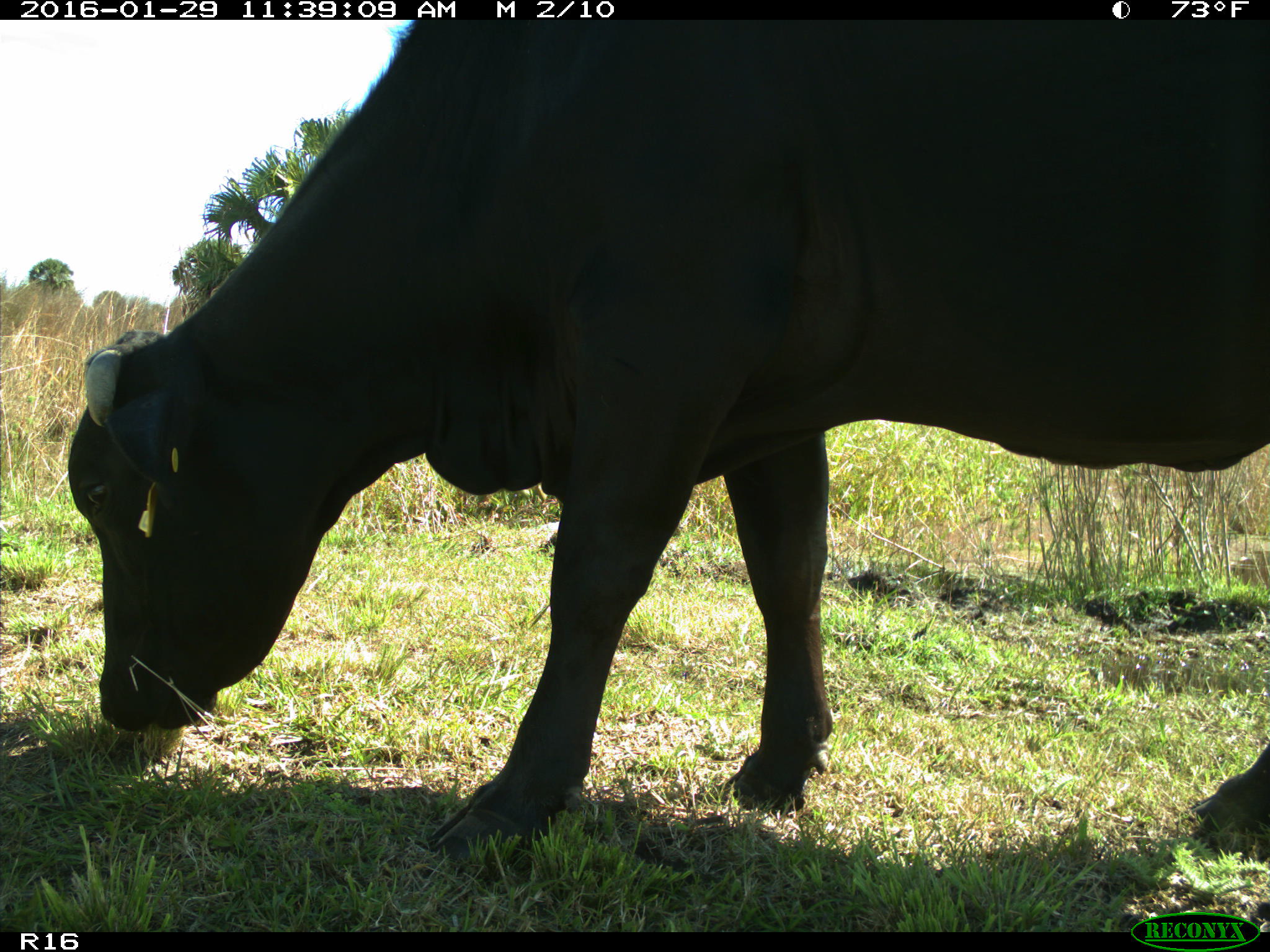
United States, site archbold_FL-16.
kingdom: Animalia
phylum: Chordata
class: Mammalia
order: Artiodactyla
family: Bovidae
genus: Bos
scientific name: Bos taurus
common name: domestic cow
Bos taurus (domestic cow).